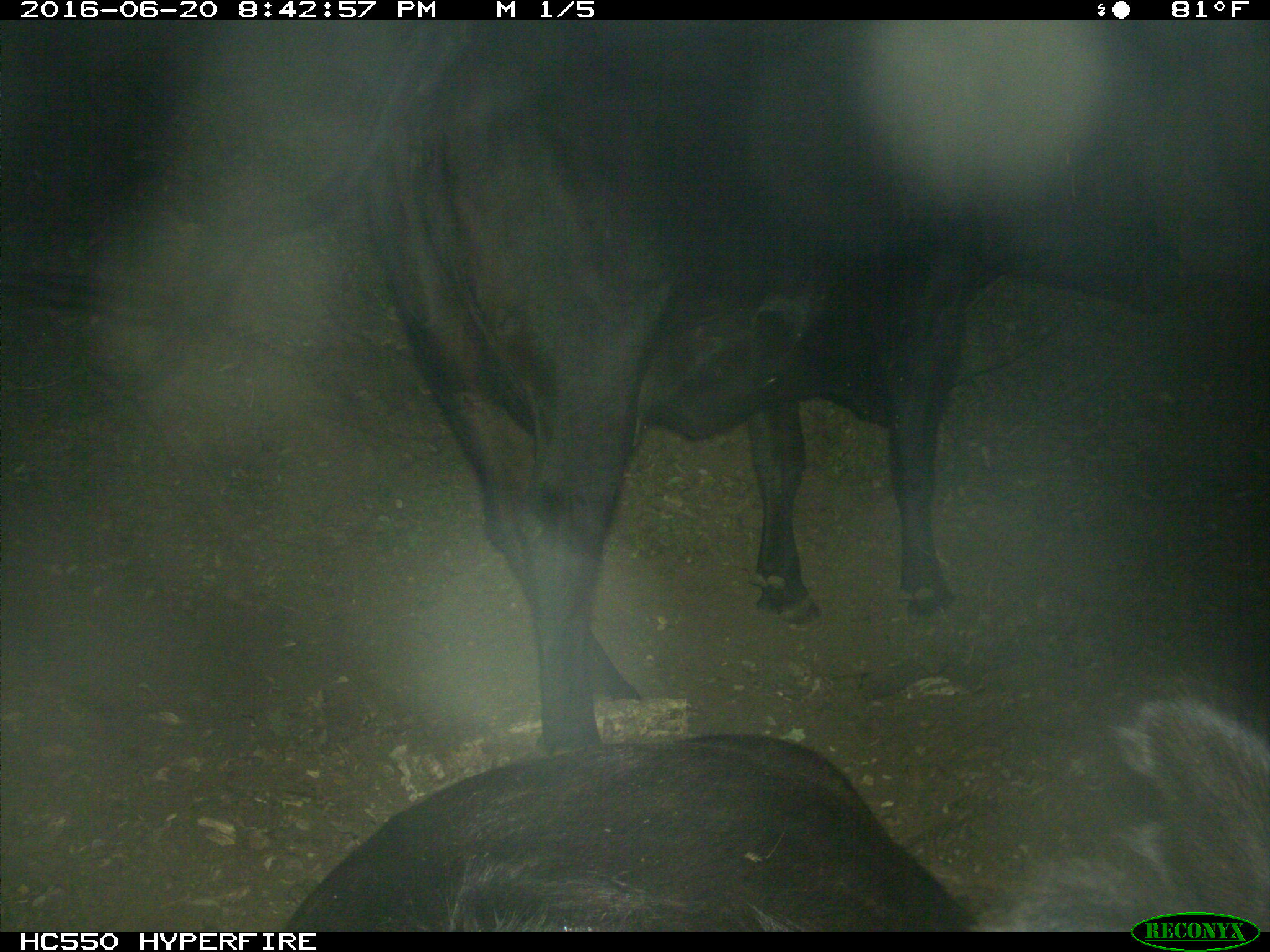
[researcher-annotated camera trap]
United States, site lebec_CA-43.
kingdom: Animalia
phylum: Chordata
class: Mammalia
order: Artiodactyla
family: Bovidae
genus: Bos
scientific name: Bos taurus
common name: domestic cow